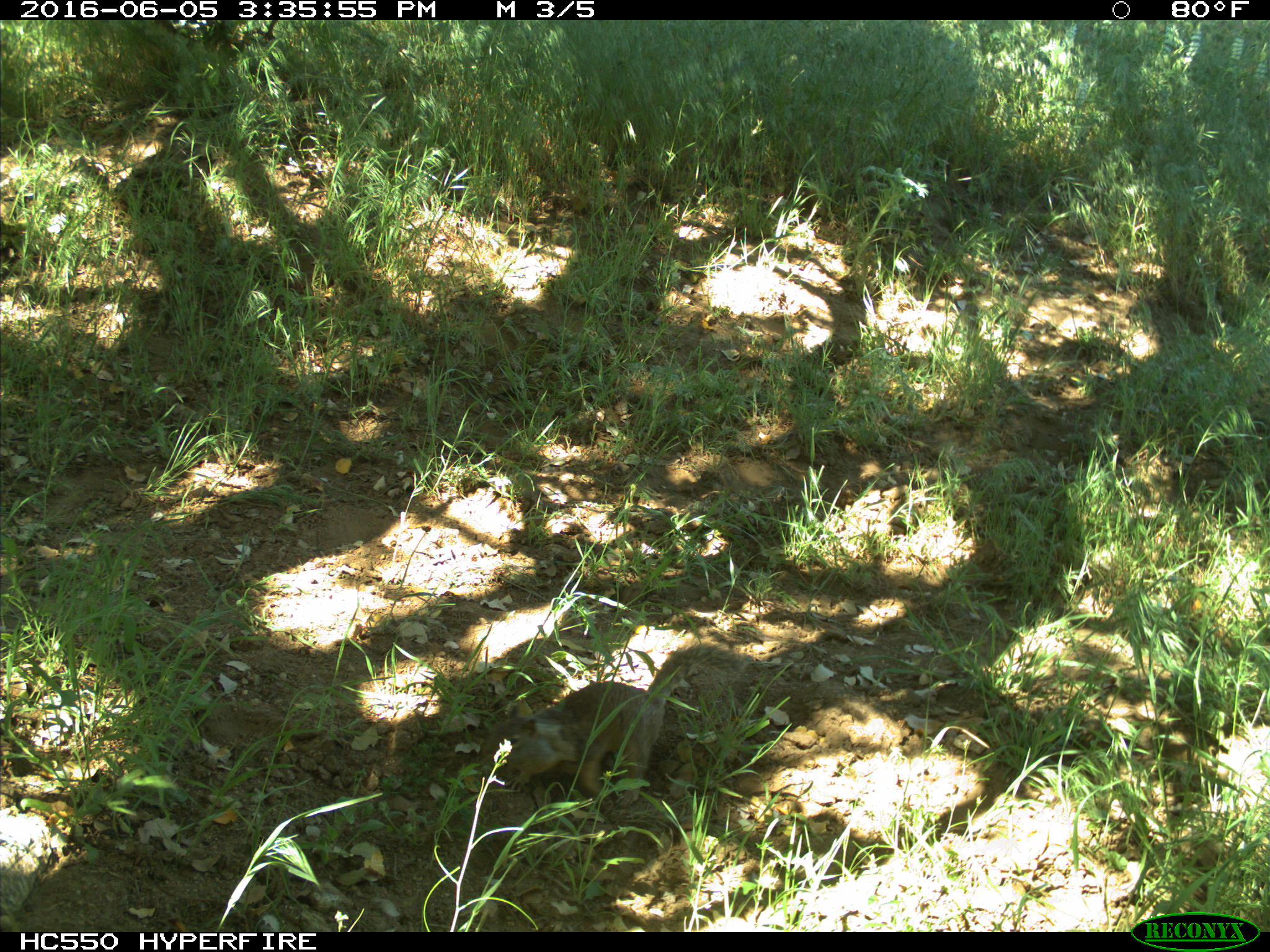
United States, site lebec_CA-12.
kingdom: Animalia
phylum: Chordata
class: Mammalia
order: Rodentia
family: Sciuridae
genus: Otospermophilus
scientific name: Otospermophilus beecheyi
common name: california ground squirrel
Otospermophilus beecheyi (california ground squirrel).